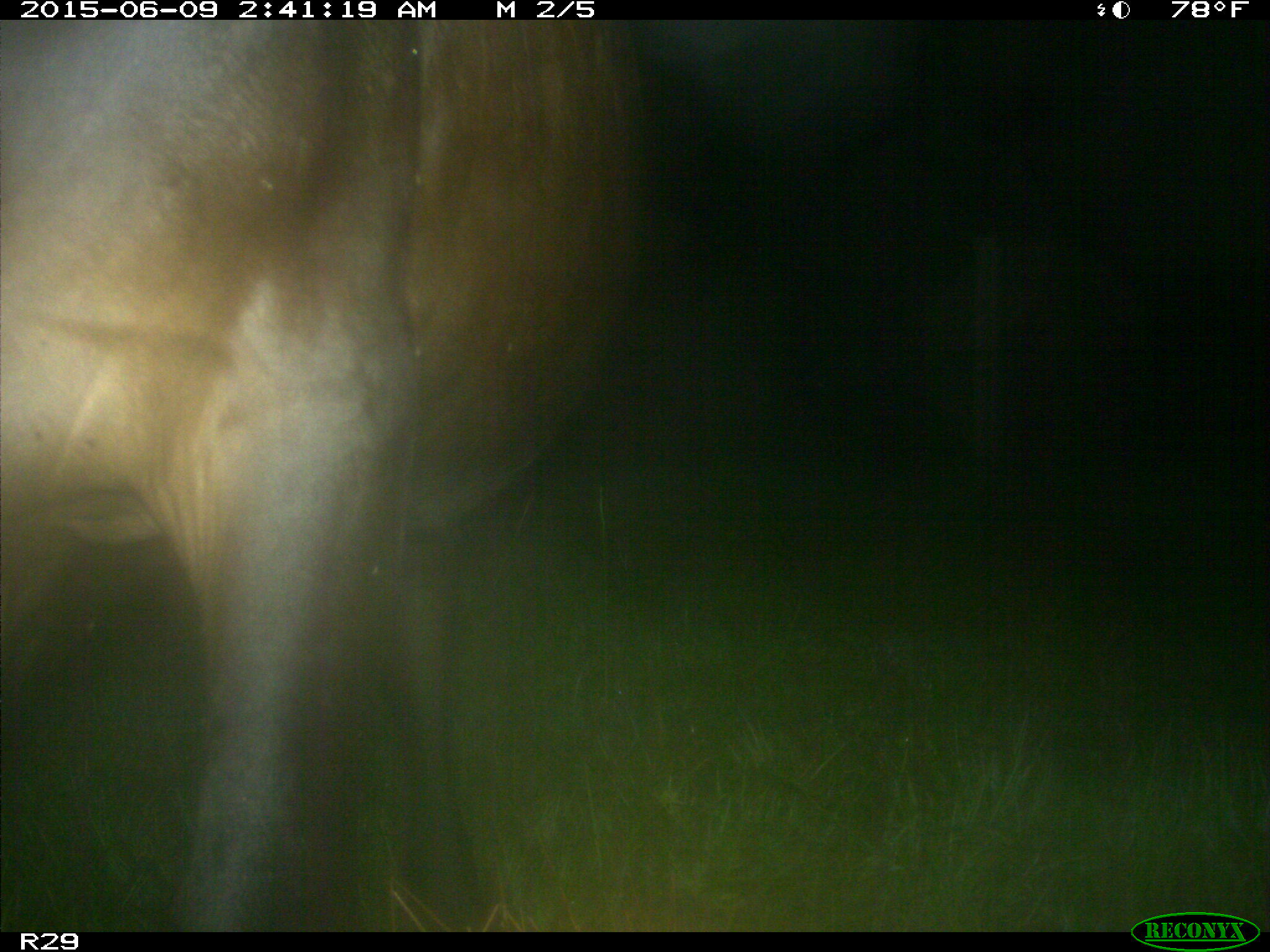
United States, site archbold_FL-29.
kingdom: Animalia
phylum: Chordata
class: Mammalia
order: Artiodactyla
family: Bovidae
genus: Bos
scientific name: Bos taurus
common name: domestic cow